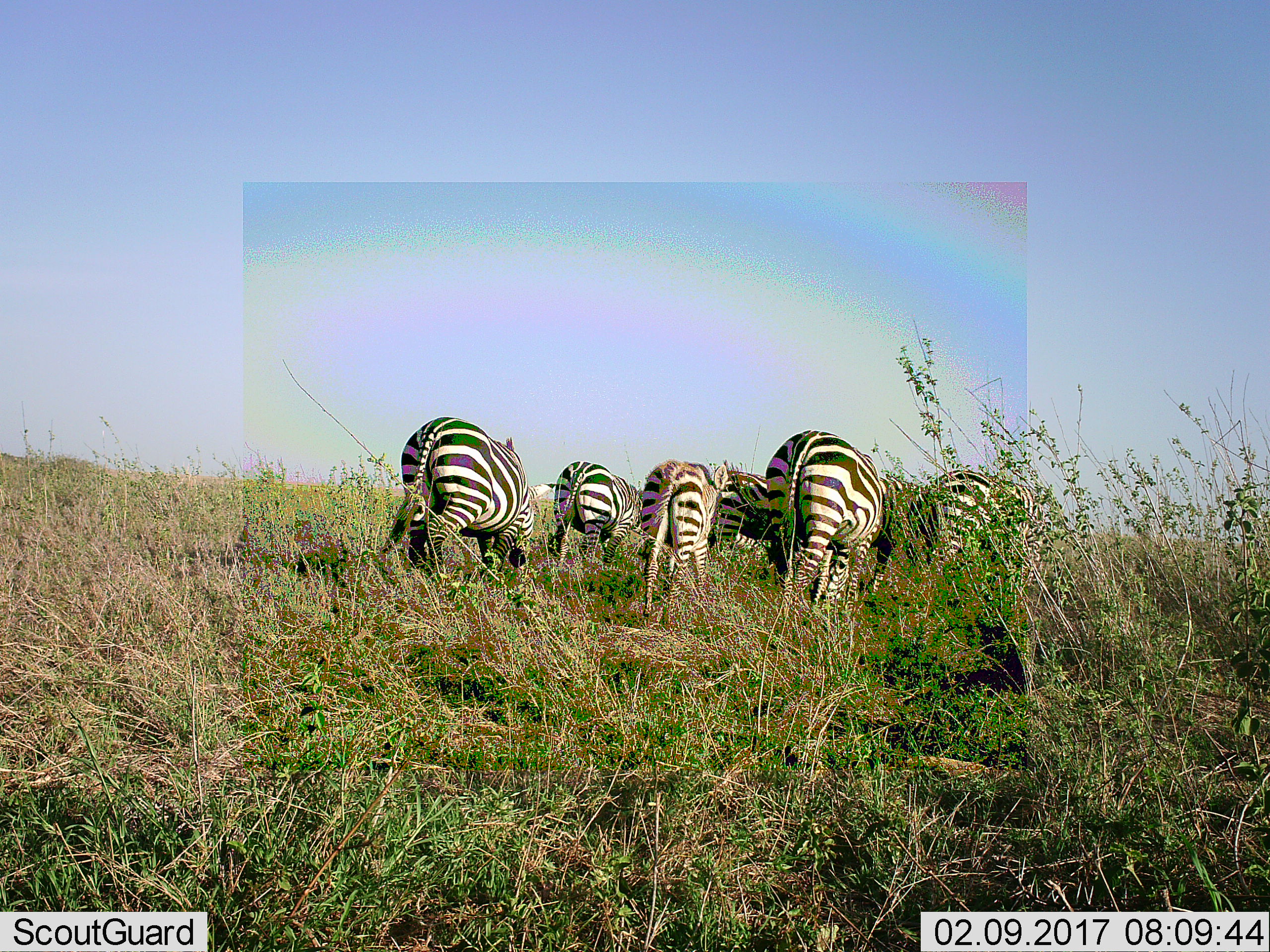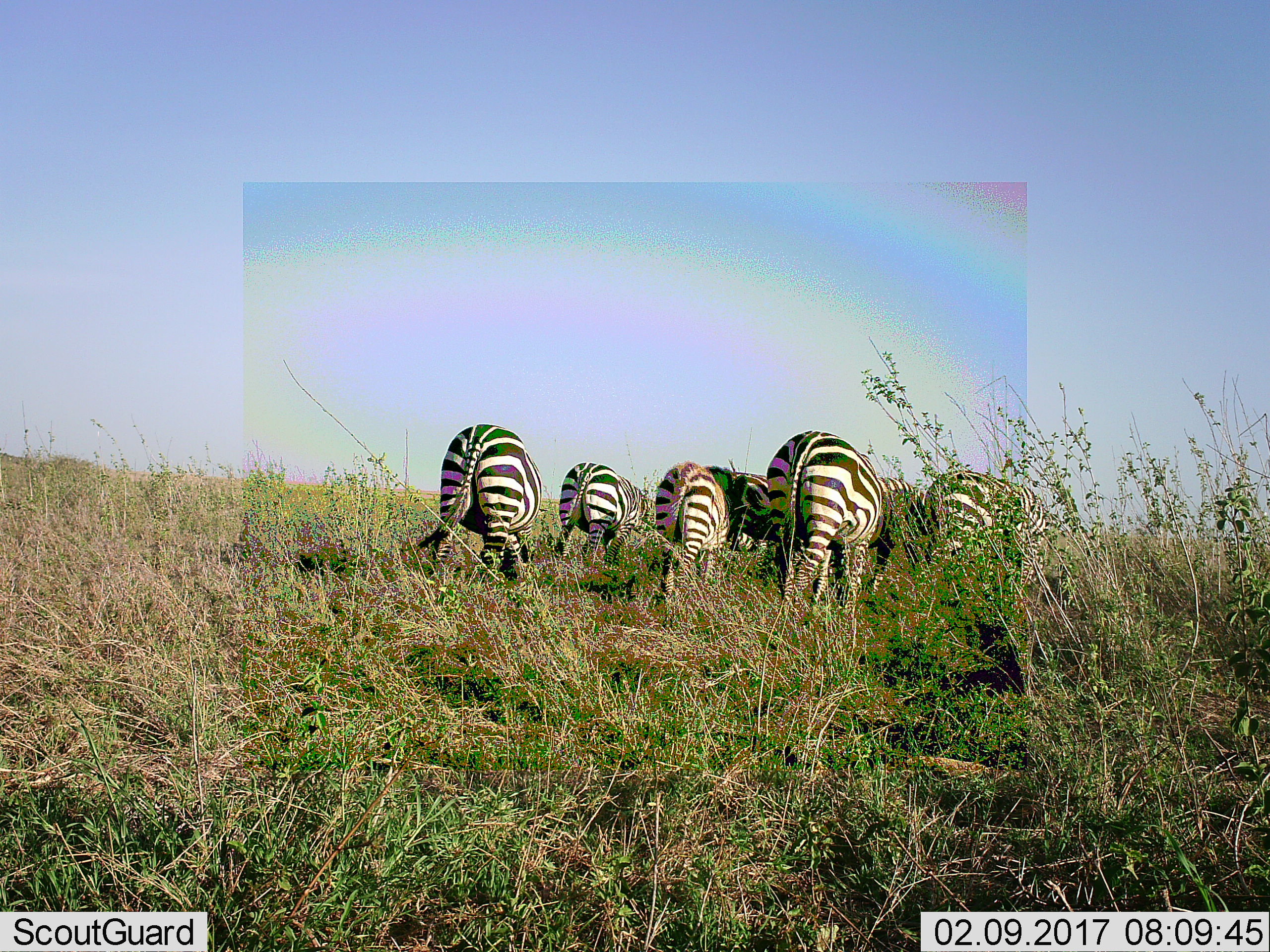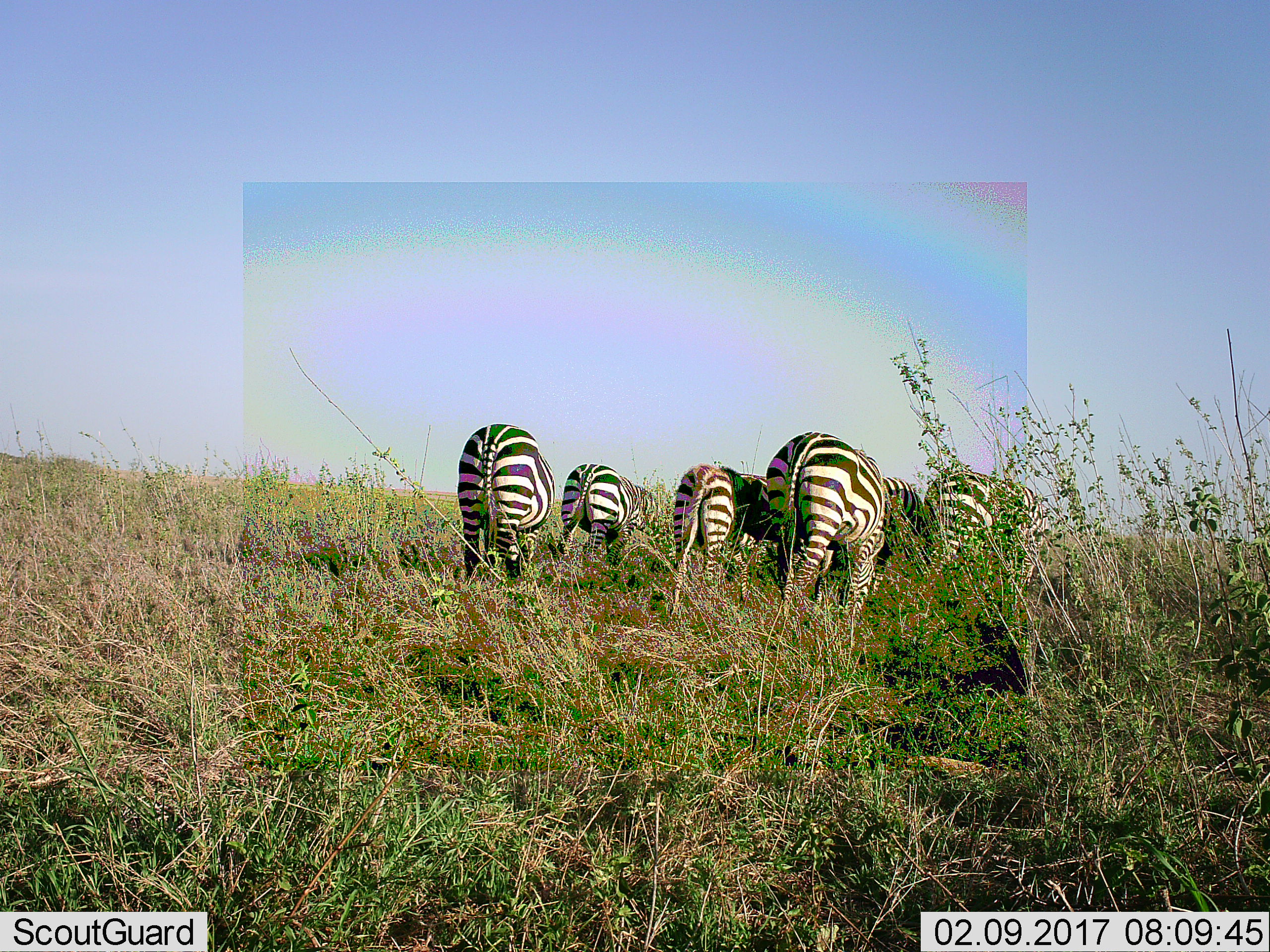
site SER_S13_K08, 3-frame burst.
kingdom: Animalia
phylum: Chordata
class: Mammalia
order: Perissodactyla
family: Equidae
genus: Equus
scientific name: Equus quagga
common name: plains zebra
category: zebraplains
Zebraplains (plains zebra) (Equus quagga), count 7. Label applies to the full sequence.